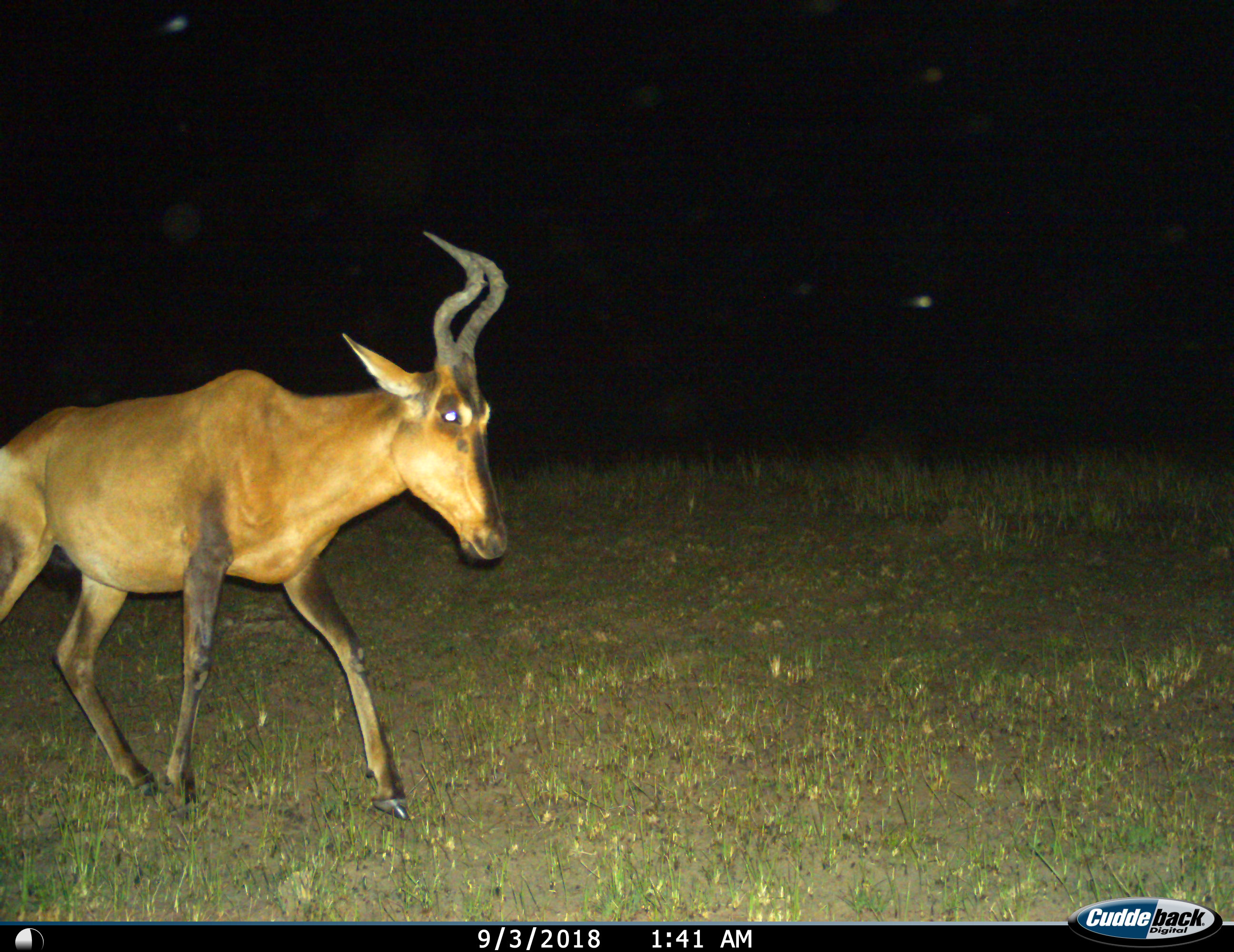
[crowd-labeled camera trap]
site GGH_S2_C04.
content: unidentified animal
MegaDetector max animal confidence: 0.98